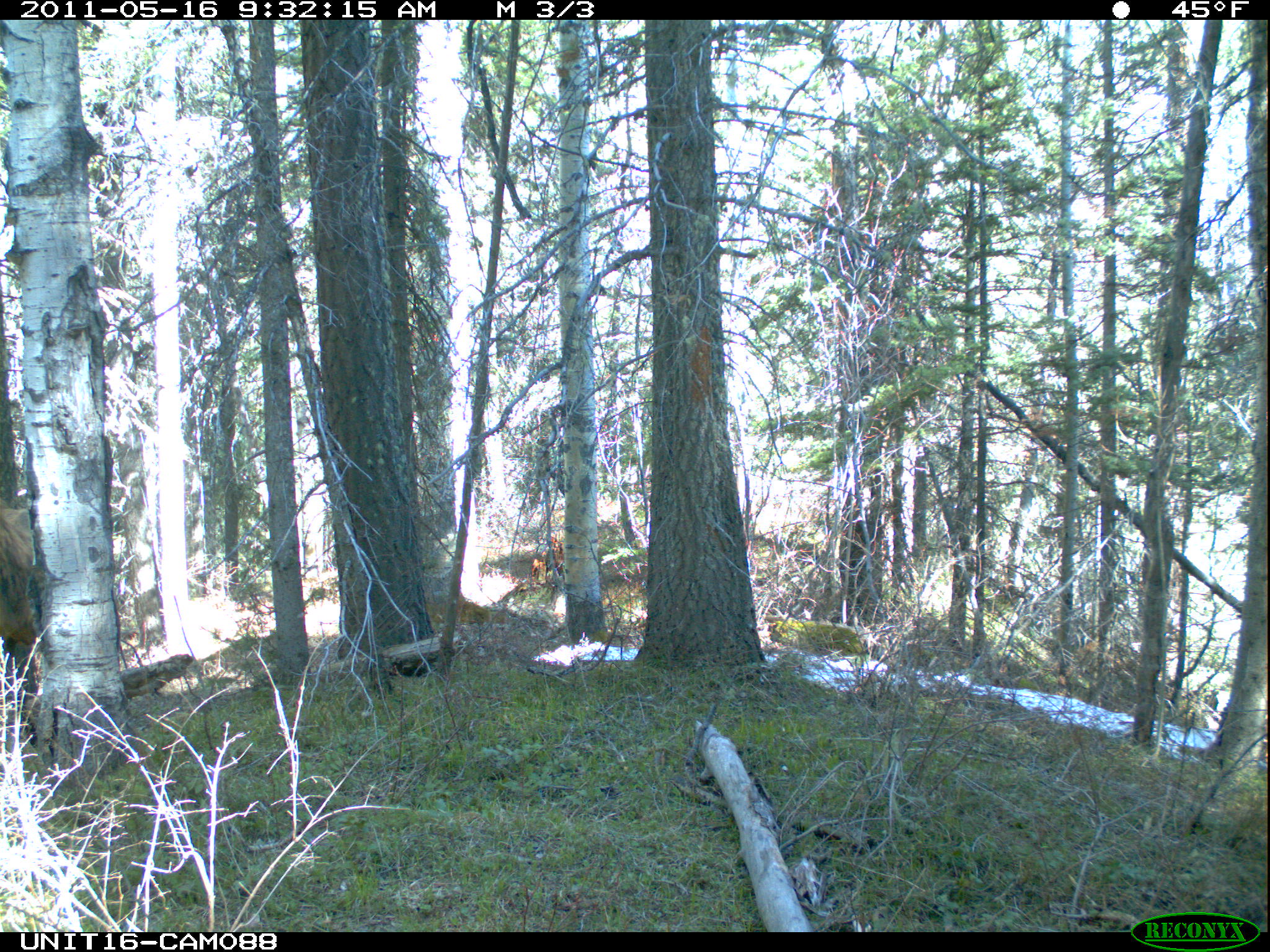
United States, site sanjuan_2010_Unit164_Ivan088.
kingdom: Animalia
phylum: Chordata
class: Mammalia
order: Artiodactyla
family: Cervidae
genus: Cervus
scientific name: Cervus elaphus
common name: red deer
Cervus elaphus (red deer).